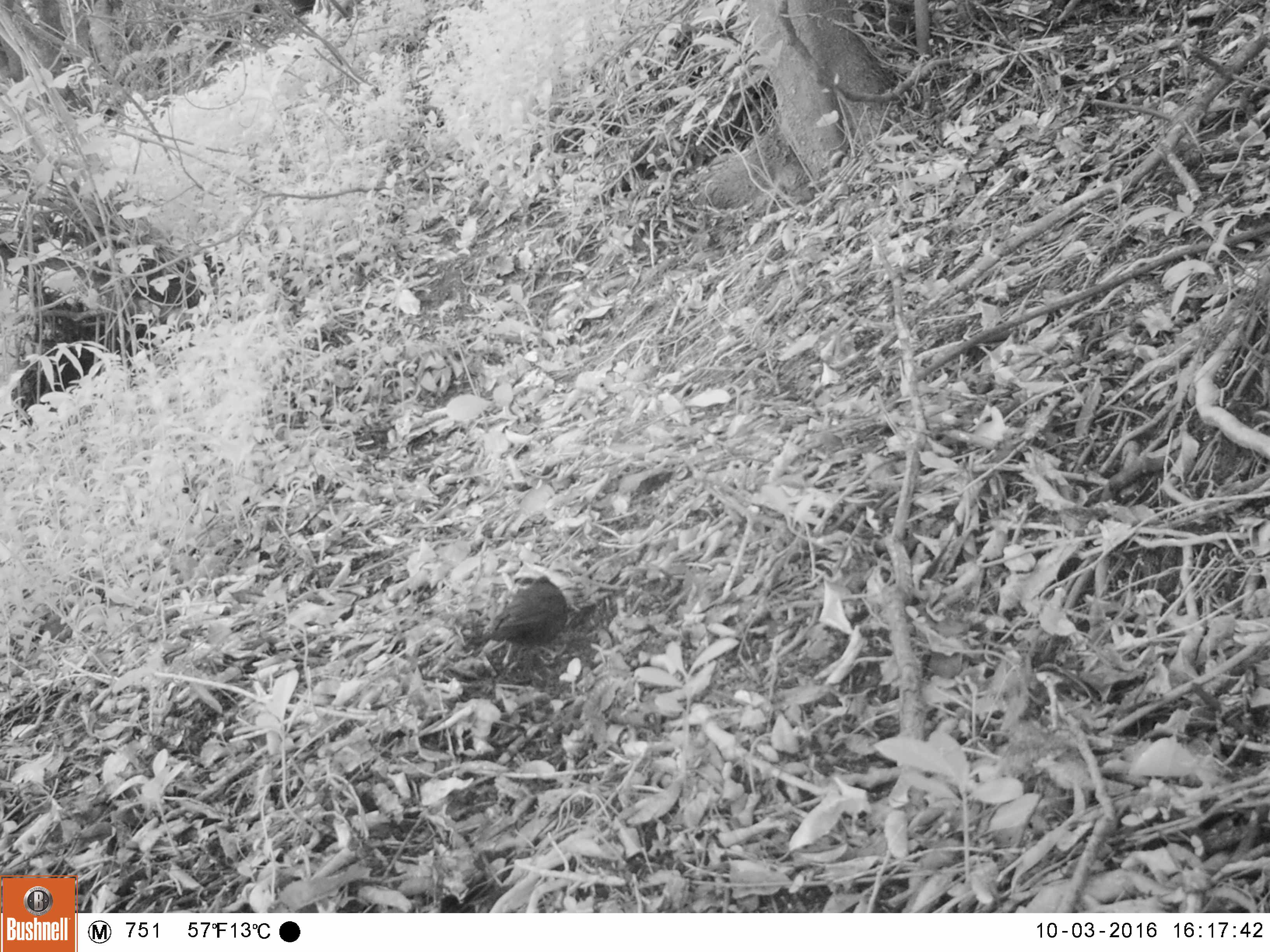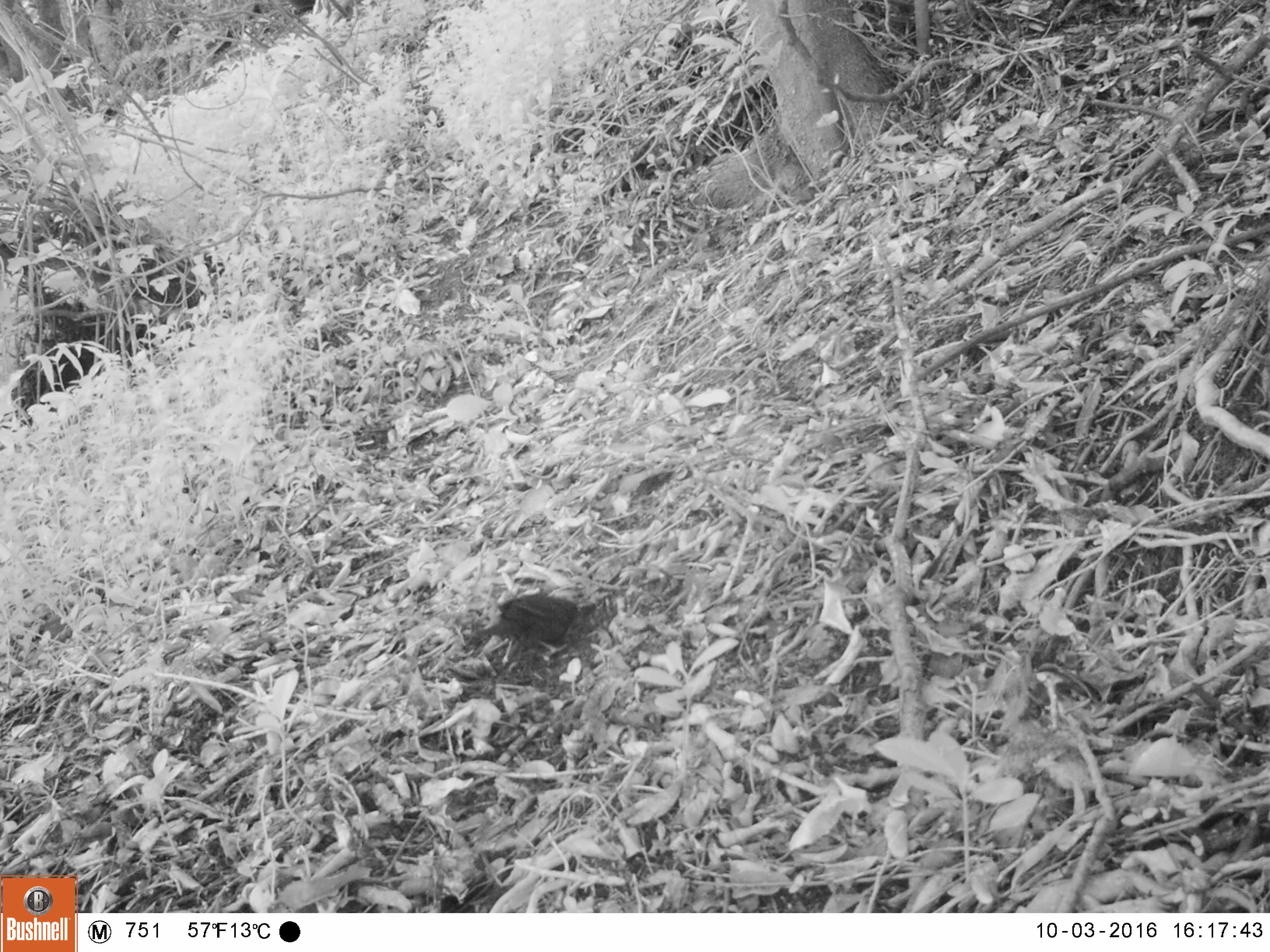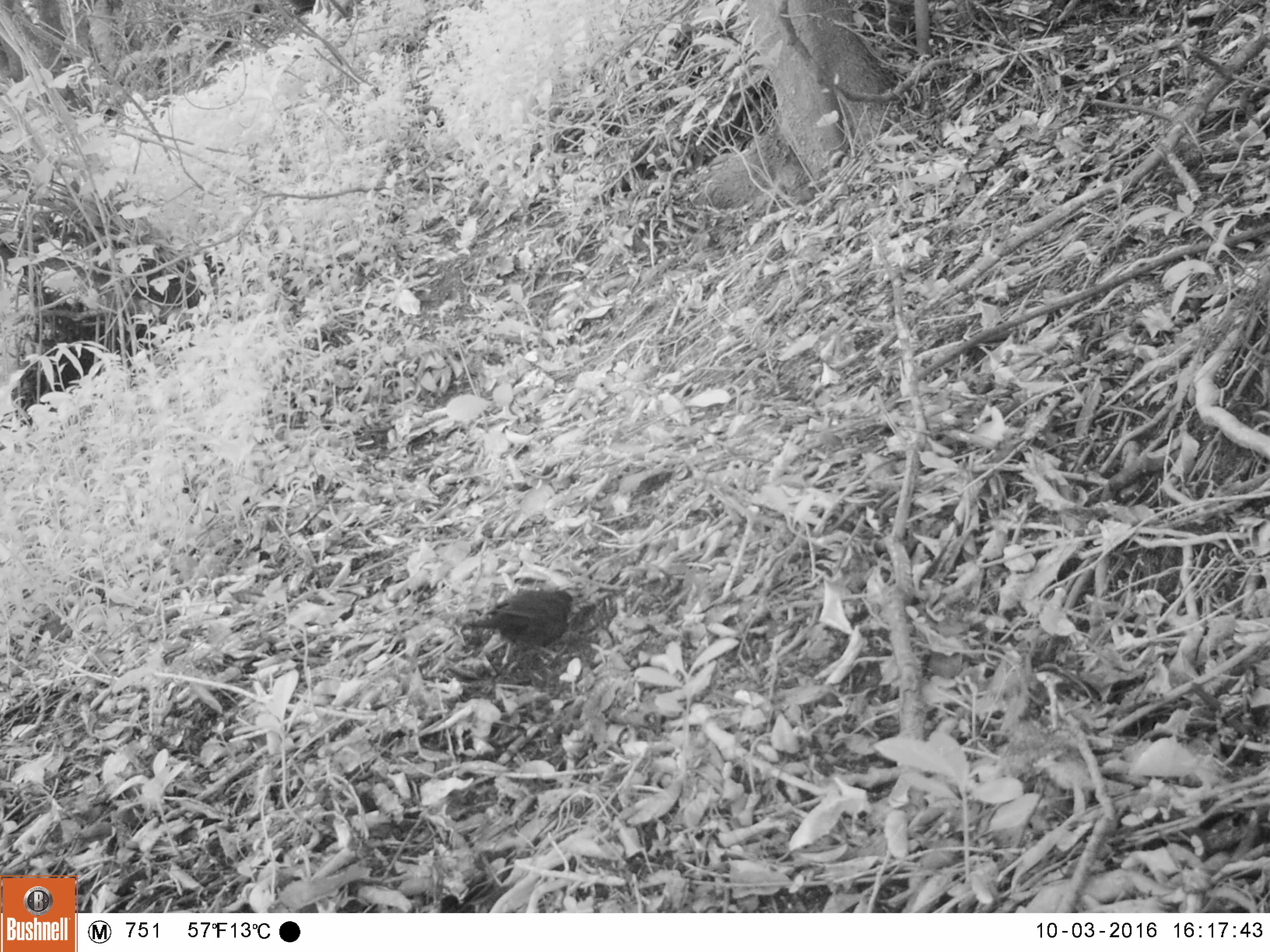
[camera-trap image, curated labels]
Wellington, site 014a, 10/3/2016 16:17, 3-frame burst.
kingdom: Animalia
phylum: Chordata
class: Aves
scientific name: Aves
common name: bird